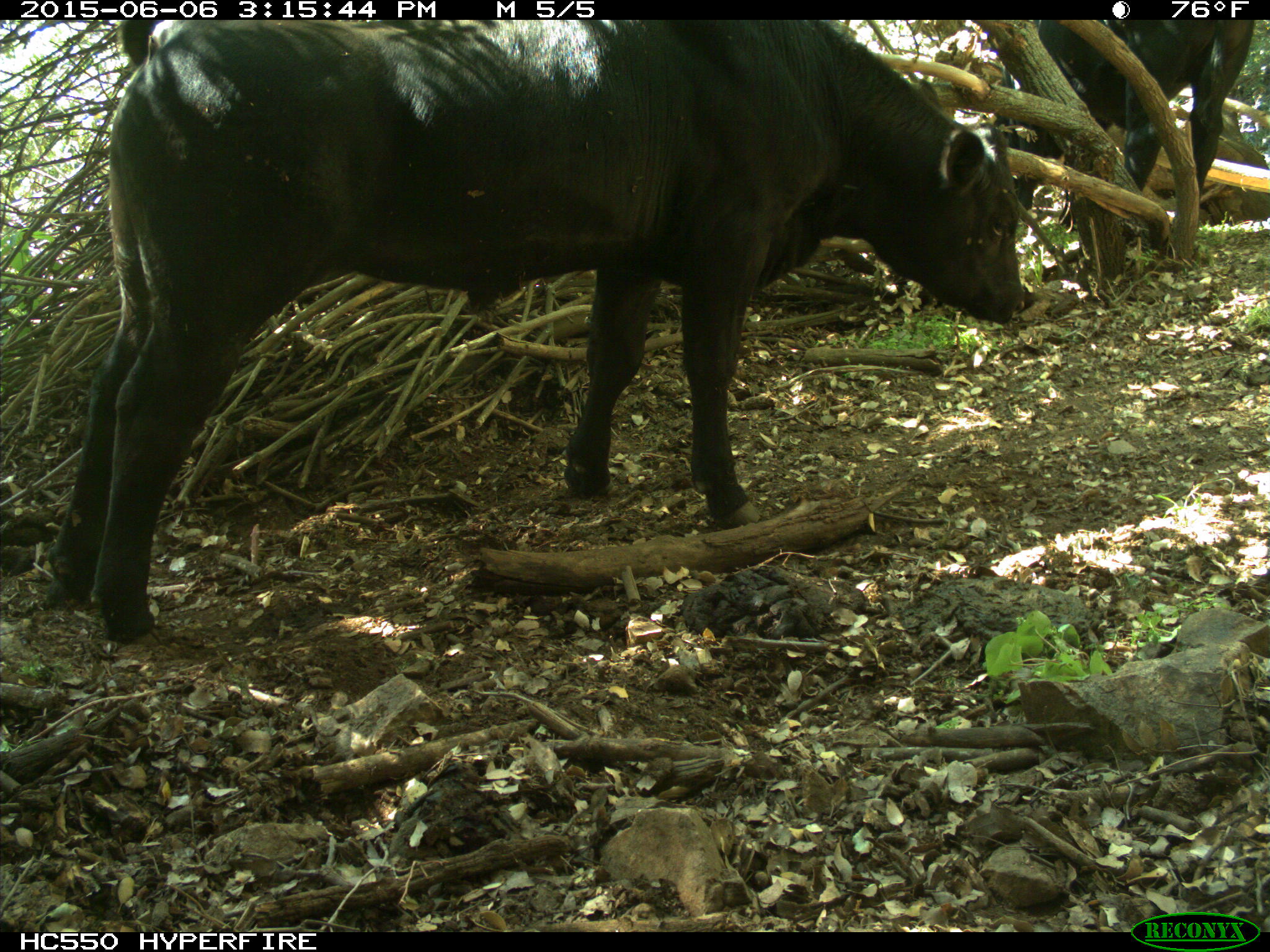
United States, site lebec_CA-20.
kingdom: Animalia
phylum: Chordata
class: Mammalia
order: Artiodactyla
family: Bovidae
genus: Bos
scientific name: Bos taurus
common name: domestic cow